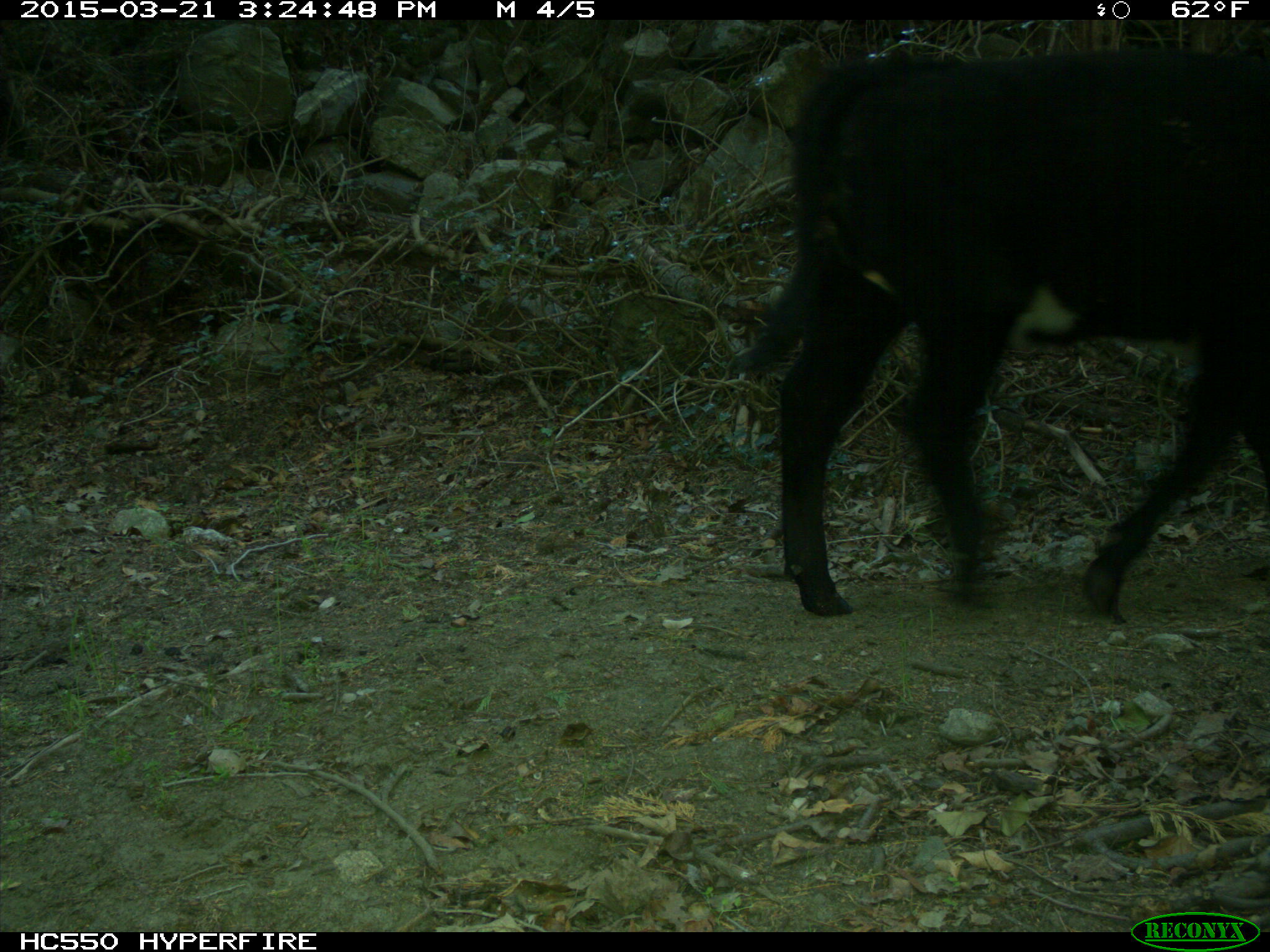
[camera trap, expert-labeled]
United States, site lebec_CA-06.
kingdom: Animalia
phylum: Chordata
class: Mammalia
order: Artiodactyla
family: Bovidae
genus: Bos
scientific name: Bos taurus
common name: domestic cow